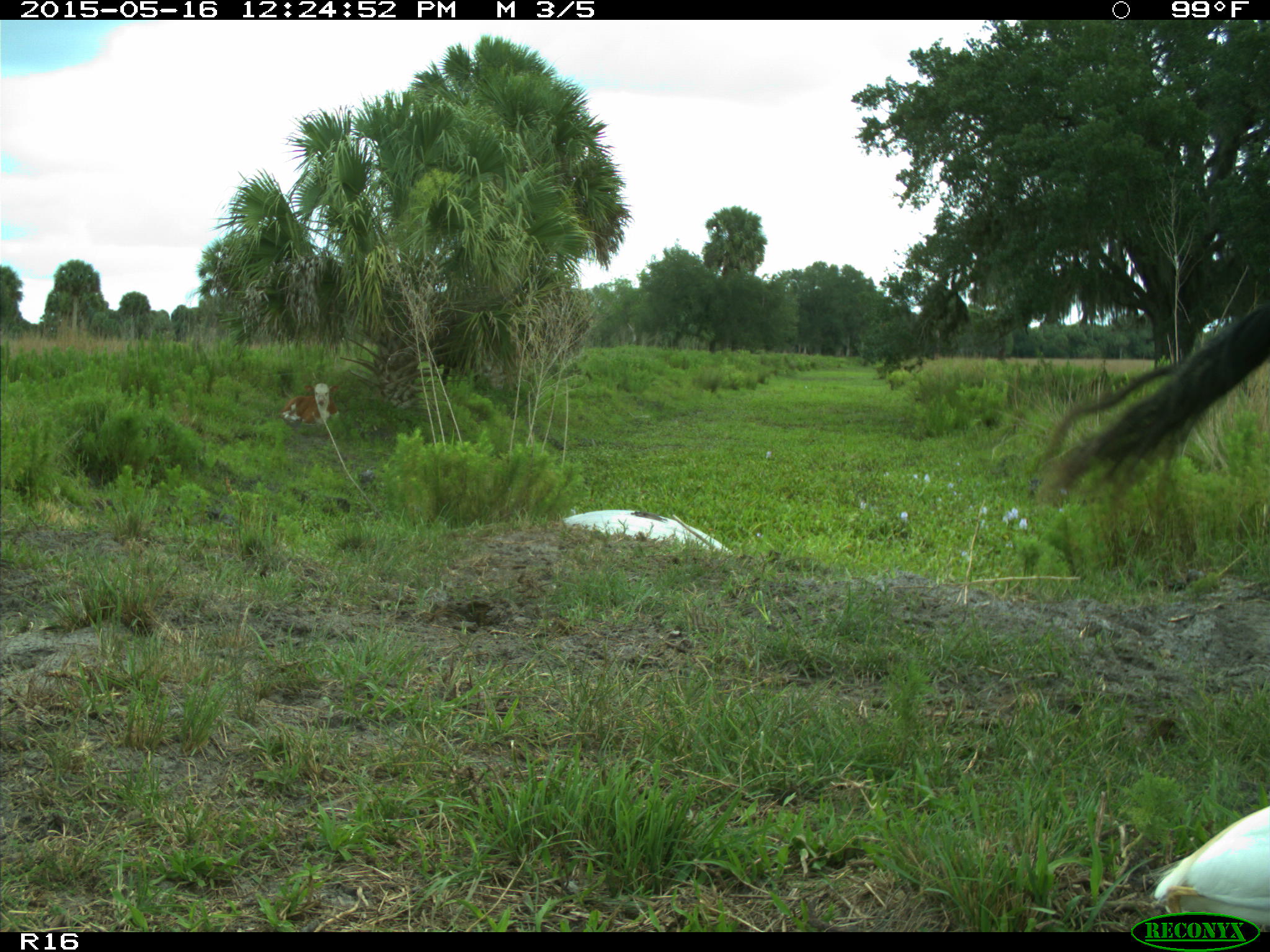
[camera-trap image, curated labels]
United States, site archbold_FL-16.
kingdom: Animalia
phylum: Chordata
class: Mammalia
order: Artiodactyla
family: Bovidae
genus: Bos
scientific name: Bos taurus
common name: domestic cow